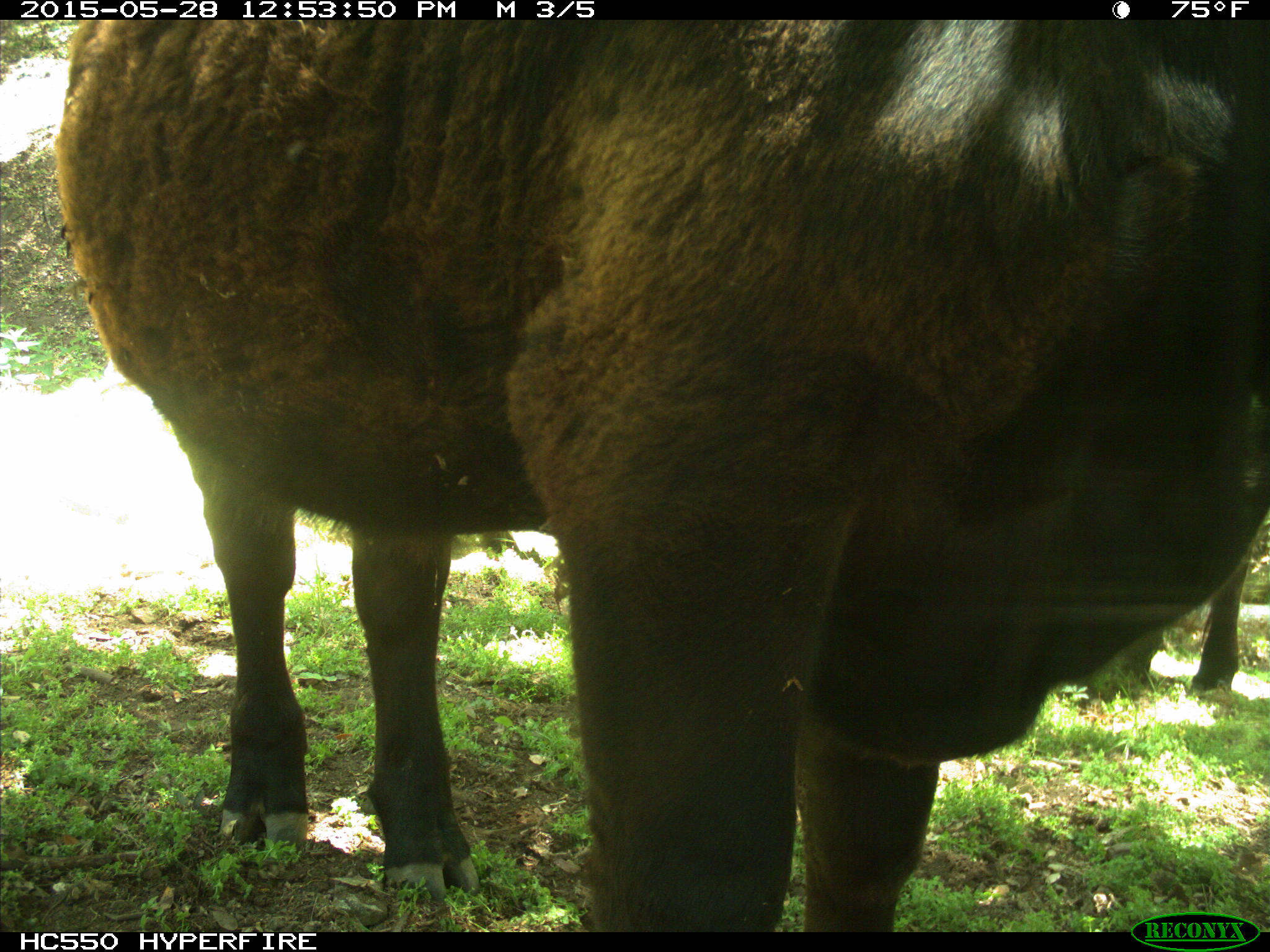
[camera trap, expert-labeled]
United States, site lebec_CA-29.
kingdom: Animalia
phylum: Chordata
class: Mammalia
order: Artiodactyla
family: Bovidae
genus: Bos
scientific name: Bos taurus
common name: domestic cow